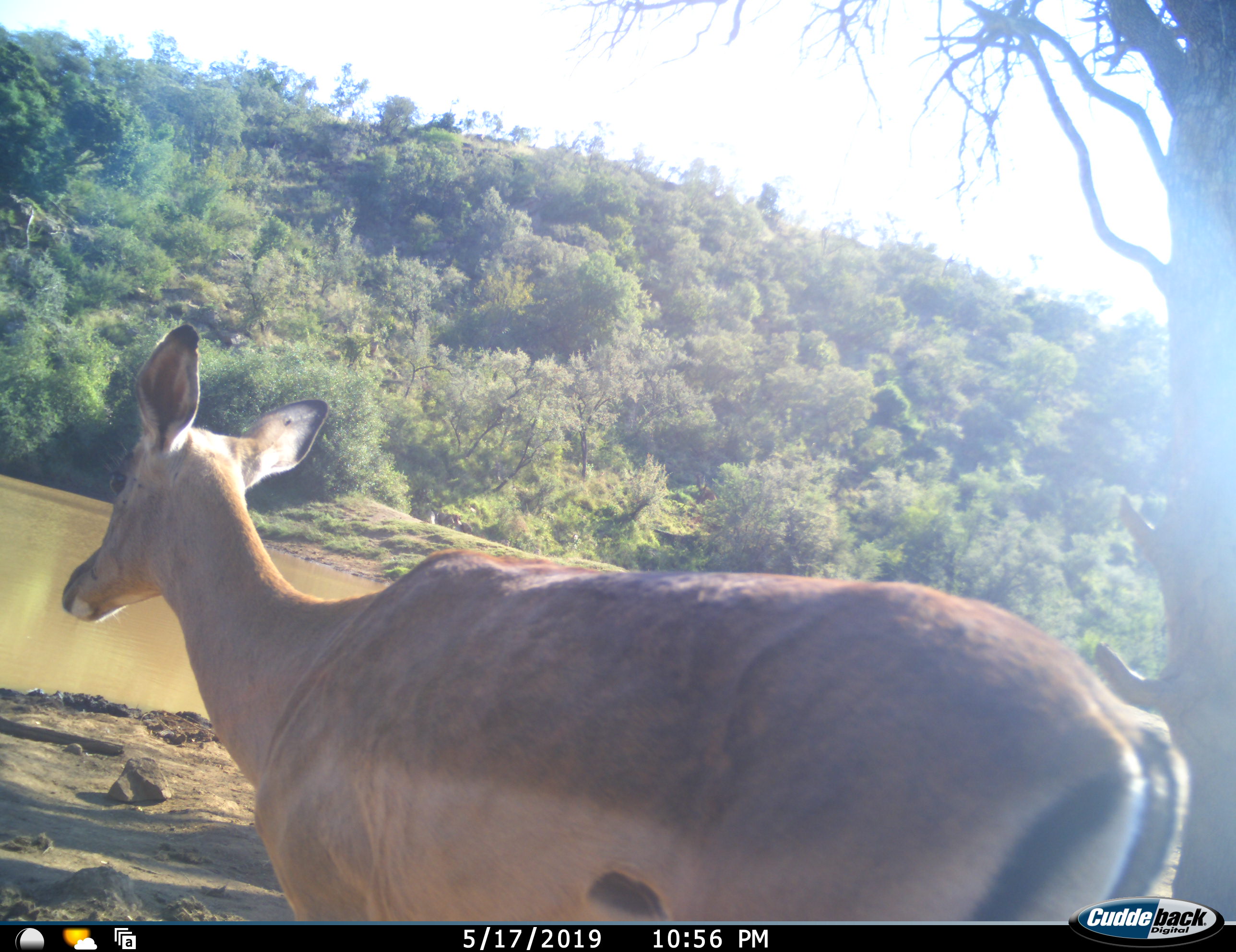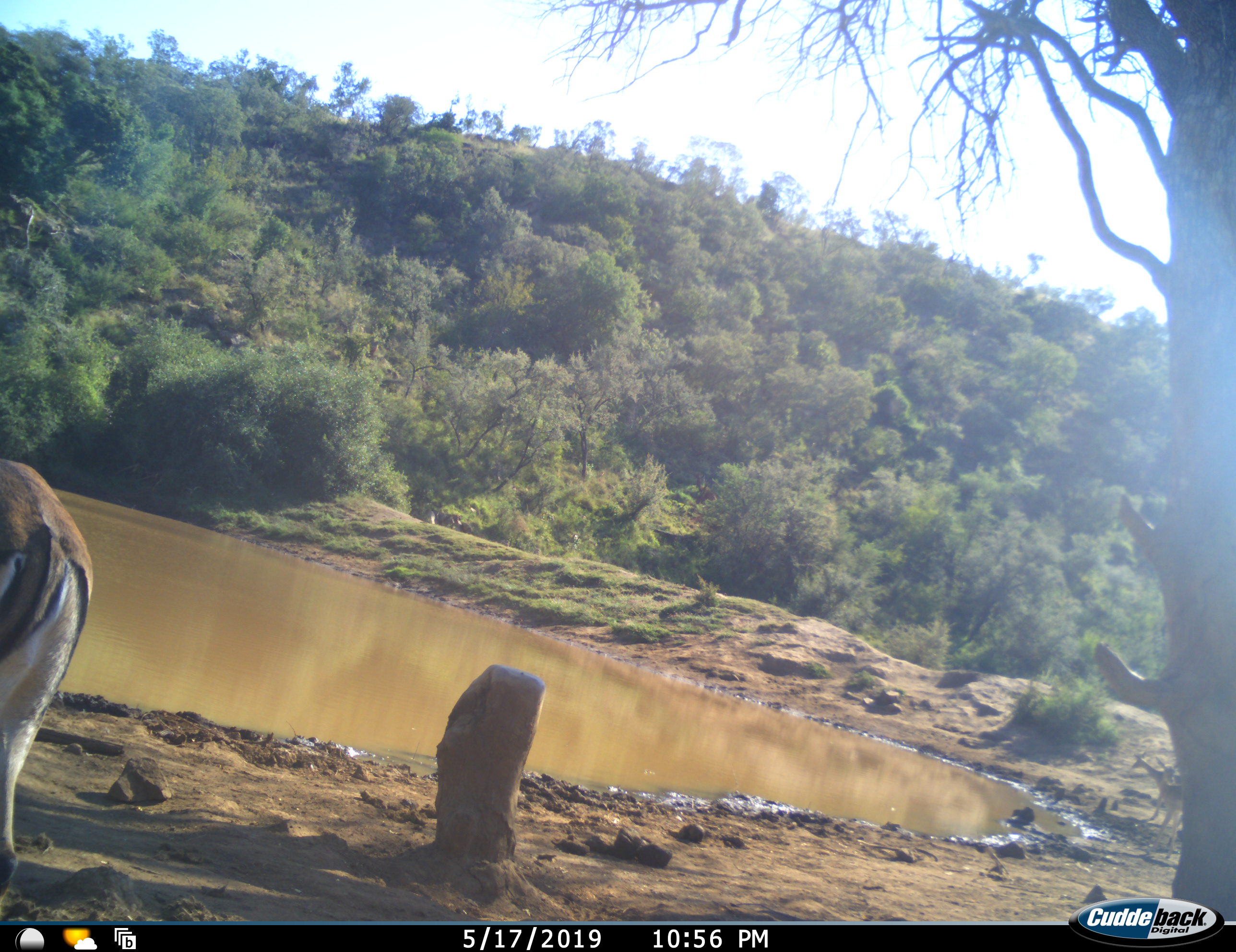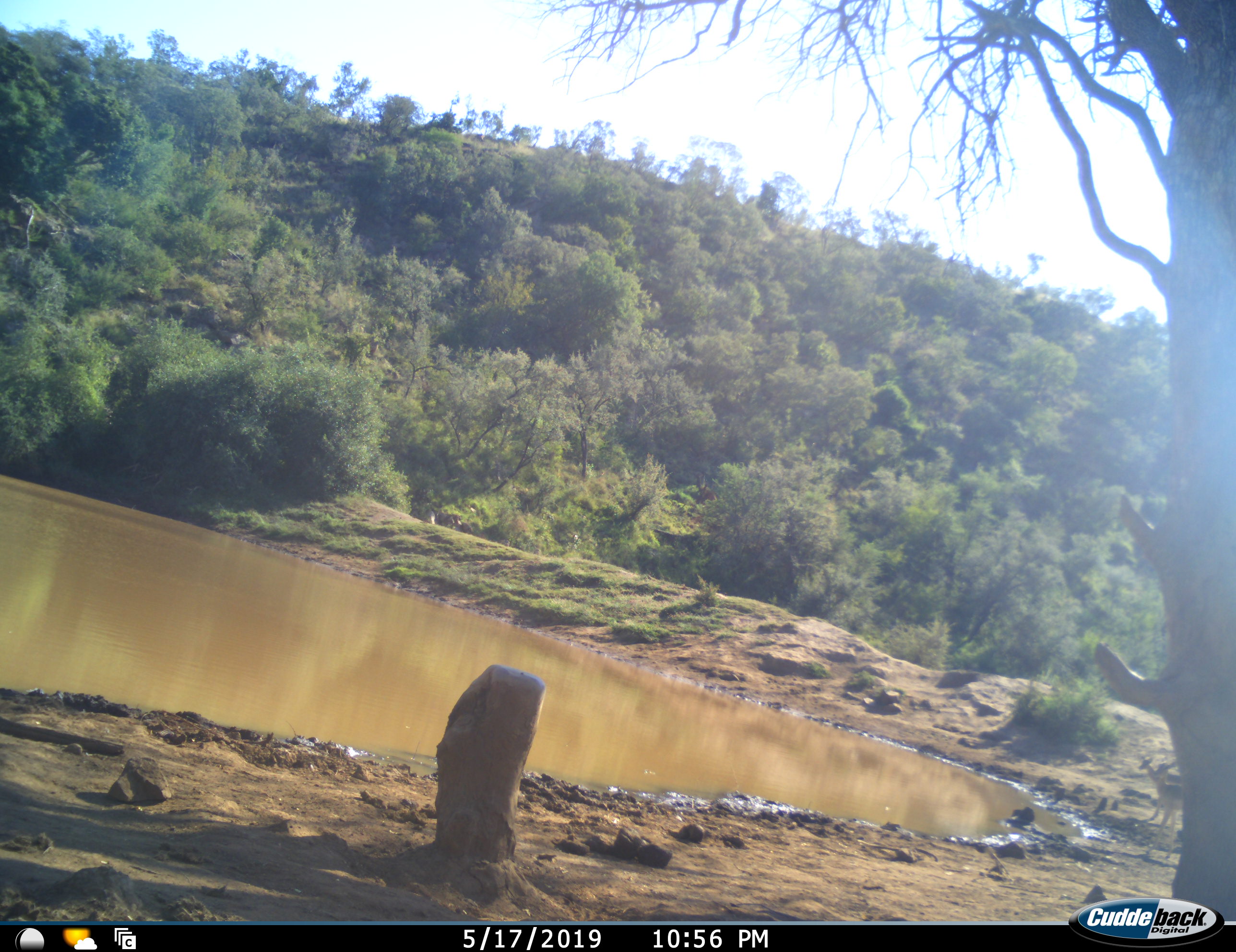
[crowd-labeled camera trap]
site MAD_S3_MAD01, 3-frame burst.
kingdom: Animalia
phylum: Chordata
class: Mammalia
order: Artiodactyla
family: Bovidae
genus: Aepyceros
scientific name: Aepyceros melampus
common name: impala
Impala (Aepyceros melampus), count 1. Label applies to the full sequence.